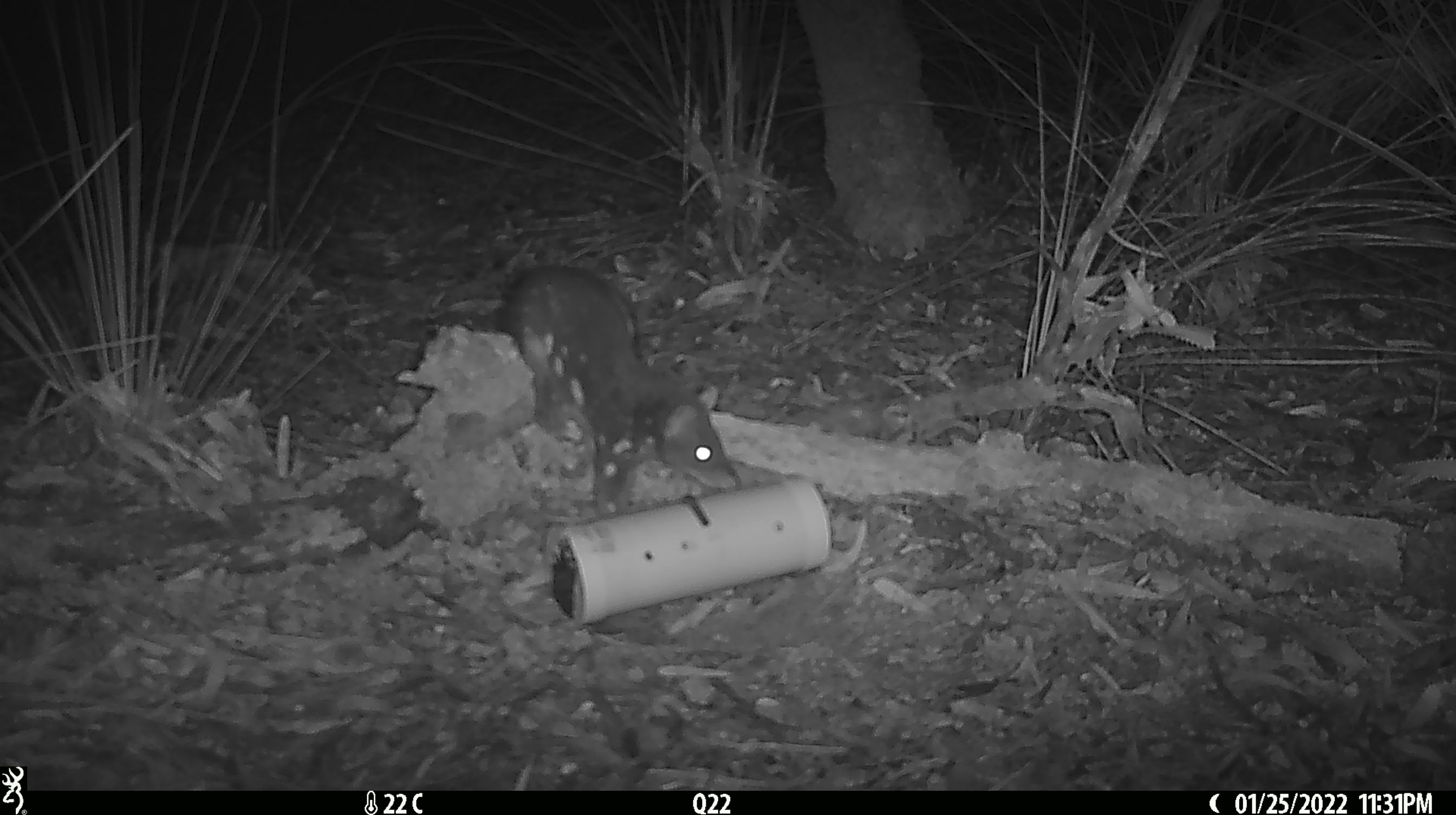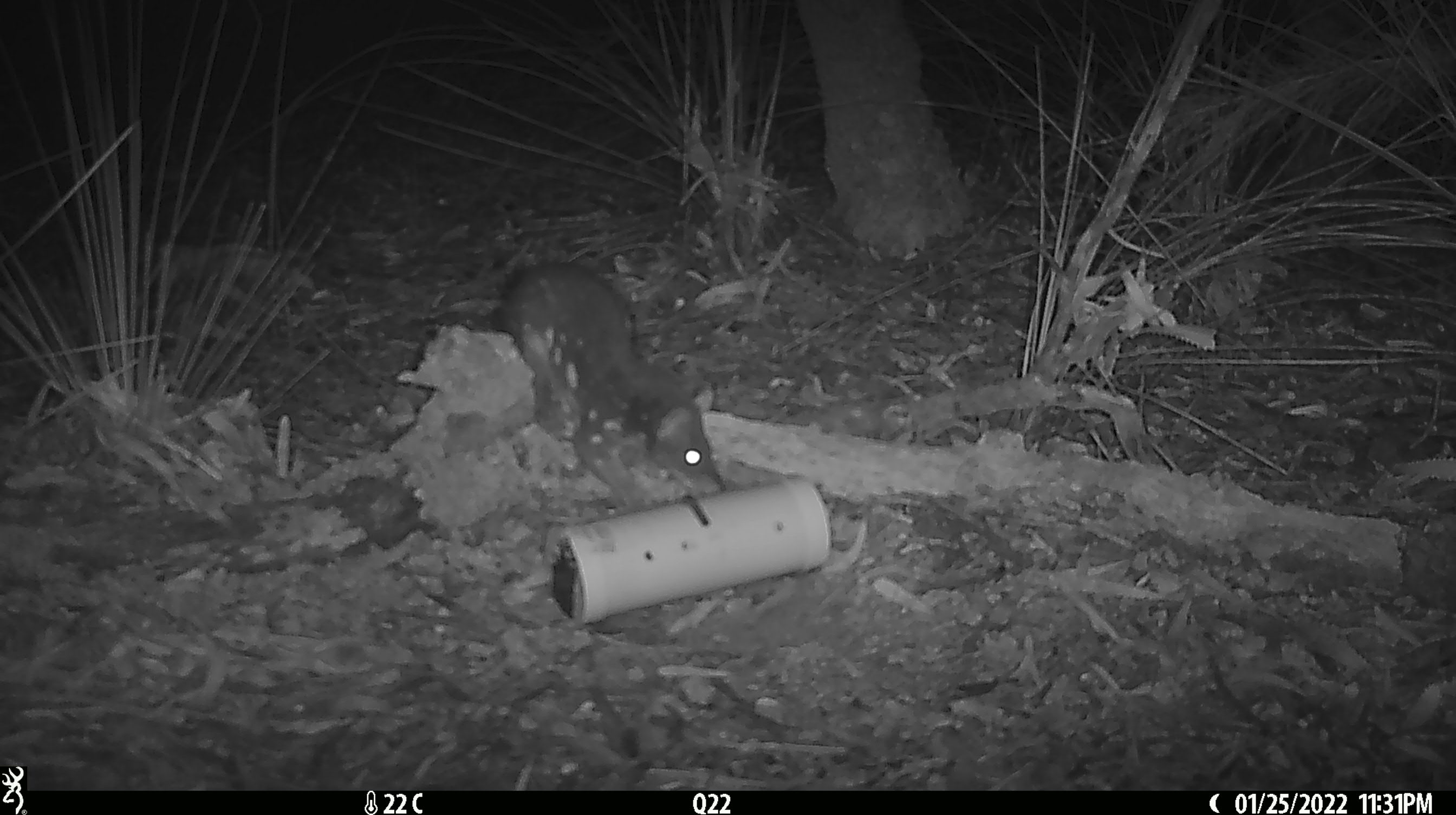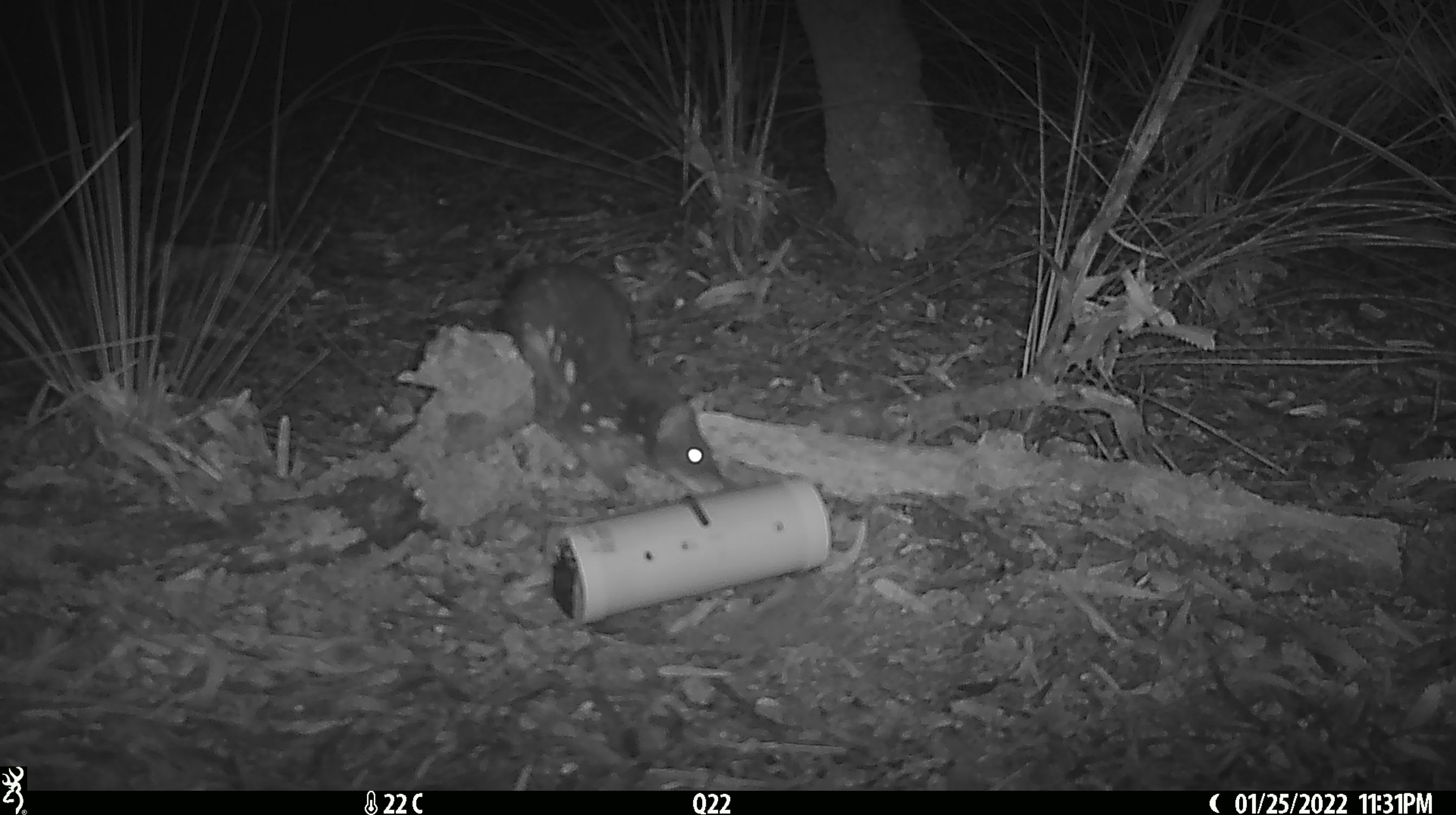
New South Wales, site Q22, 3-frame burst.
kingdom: Animalia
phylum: Chordata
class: Mammalia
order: Dasyuromorphia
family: Dasyuridae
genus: Dasyurus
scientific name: Dasyurus maculatus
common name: spotted-tailed quoll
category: quoll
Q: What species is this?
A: Quoll (spotted-tailed quoll) (Dasyurus maculatus).